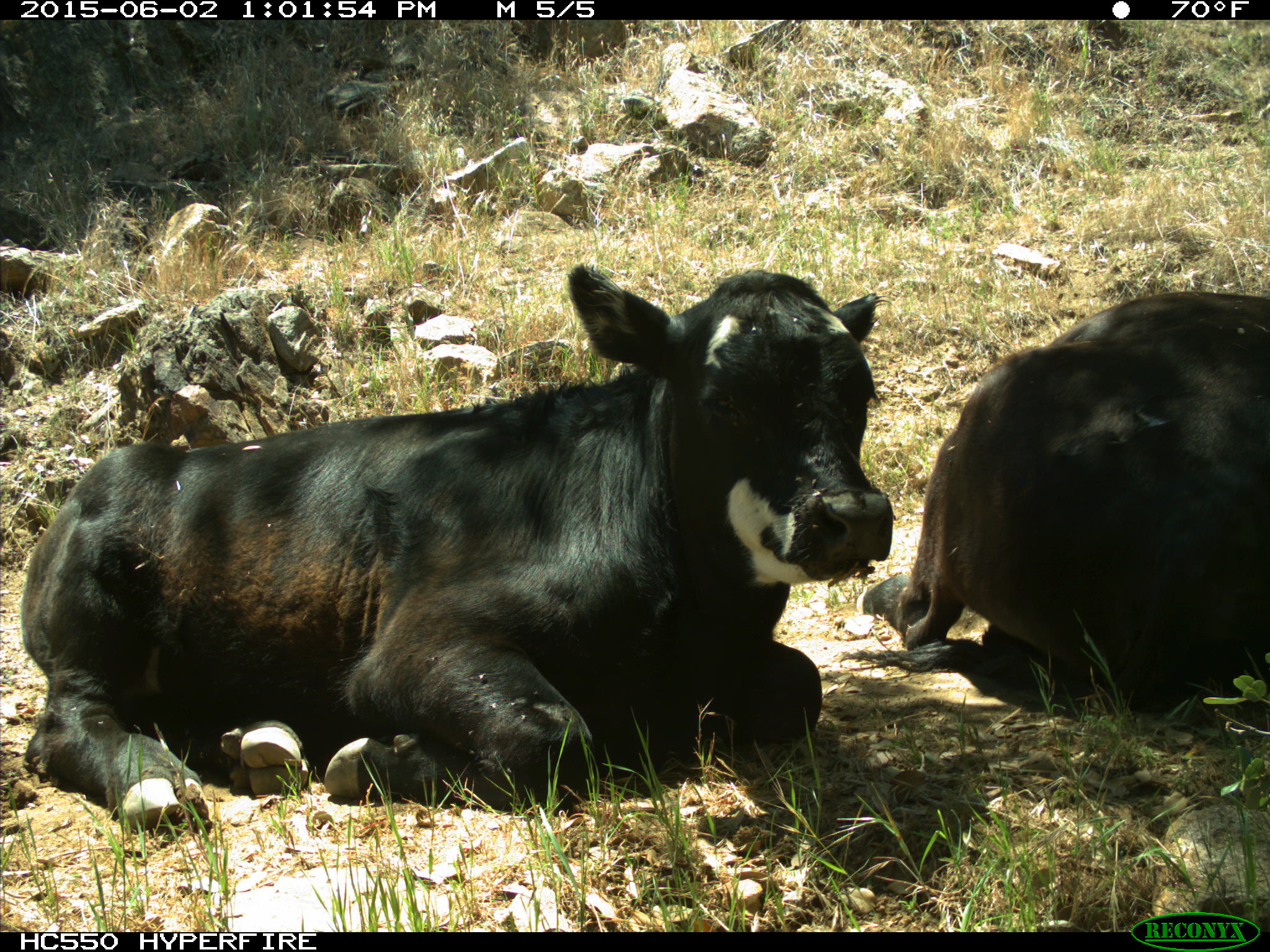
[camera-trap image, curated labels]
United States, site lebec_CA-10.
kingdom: Animalia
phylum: Chordata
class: Mammalia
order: Artiodactyla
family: Bovidae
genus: Bos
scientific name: Bos taurus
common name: domestic cow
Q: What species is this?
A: Bos taurus (domestic cow).